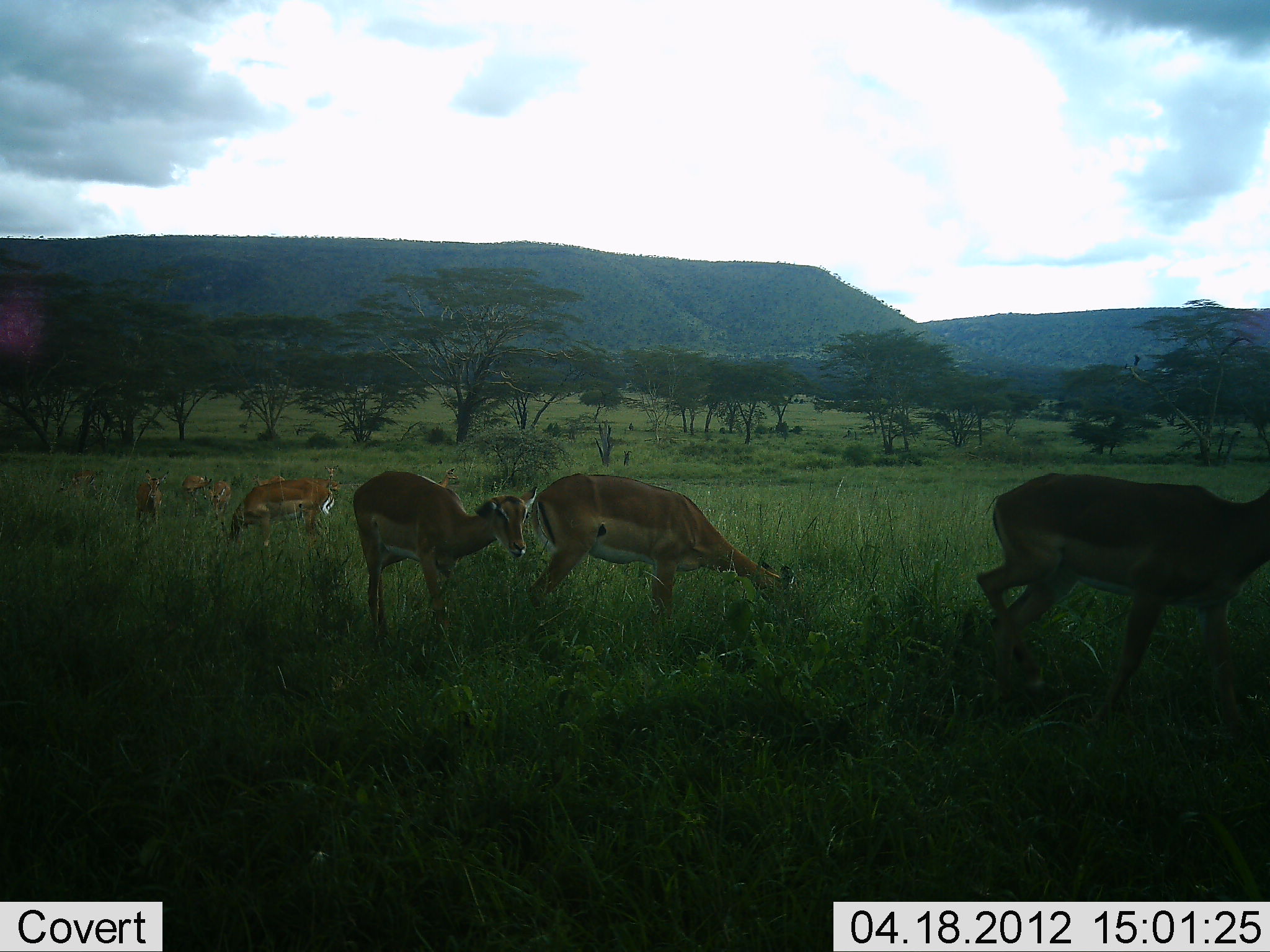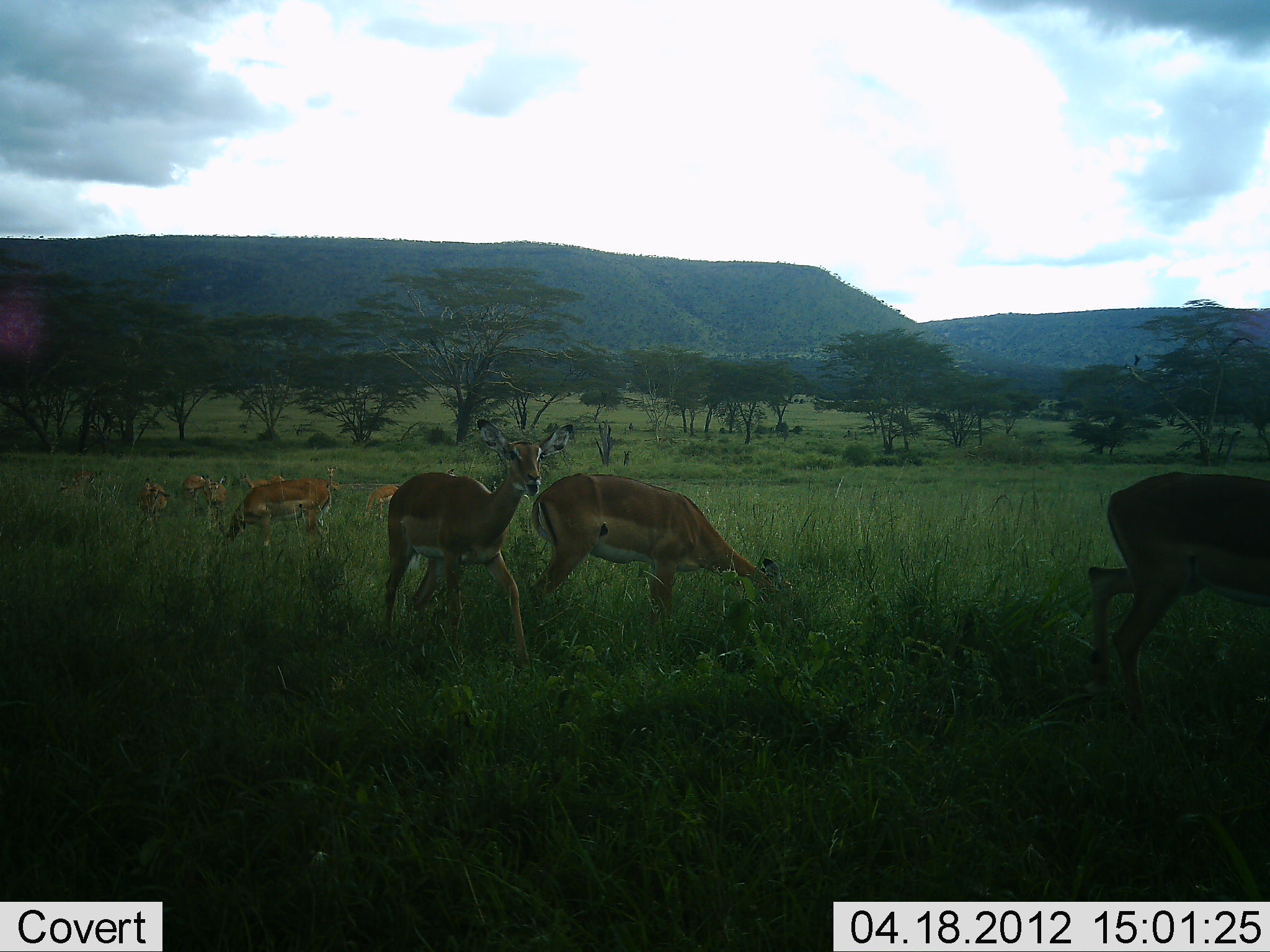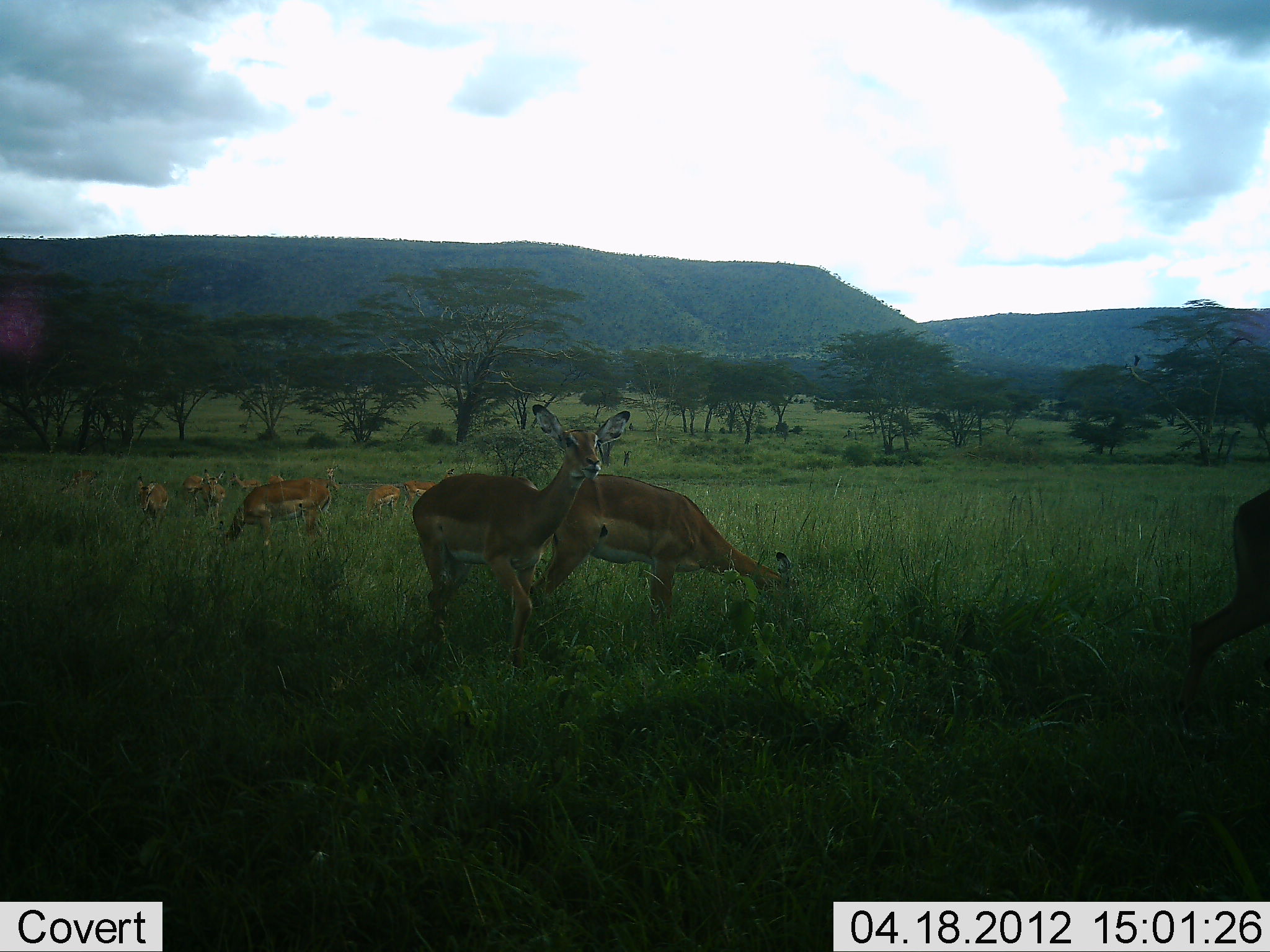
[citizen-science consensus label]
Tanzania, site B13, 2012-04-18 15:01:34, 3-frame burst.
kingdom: Animalia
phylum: Chordata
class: Mammalia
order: Artiodactyla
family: Bovidae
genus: Aepyceros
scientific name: Aepyceros melampus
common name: impala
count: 10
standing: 58%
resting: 0%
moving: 58%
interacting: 0%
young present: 8%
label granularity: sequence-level